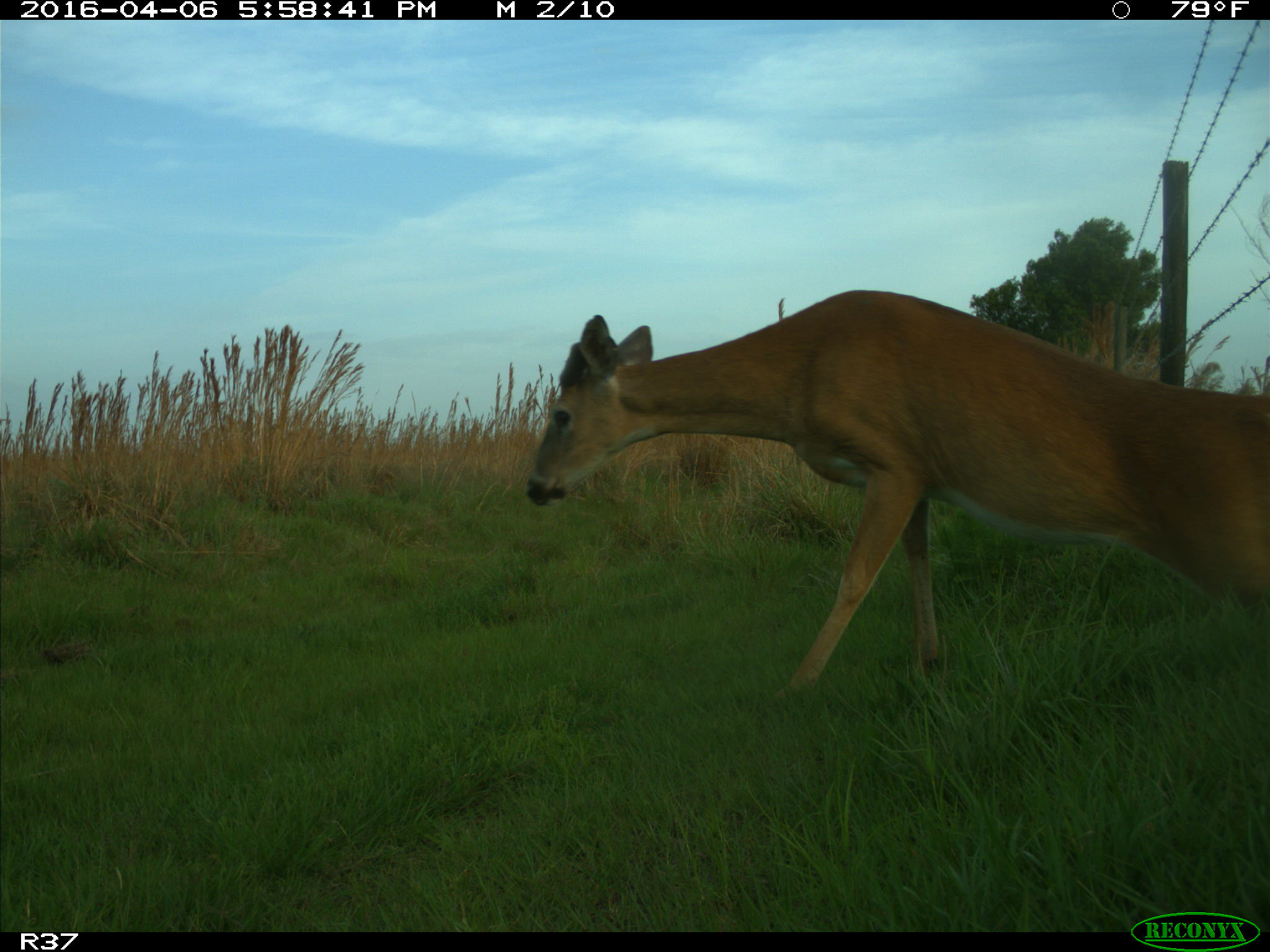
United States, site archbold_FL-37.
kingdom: Animalia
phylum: Chordata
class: Mammalia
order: Artiodactyla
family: Cervidae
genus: Odocoileus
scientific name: Odocoileus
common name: deer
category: unidentified deer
Unidentified deer (deer) (Odocoileus).